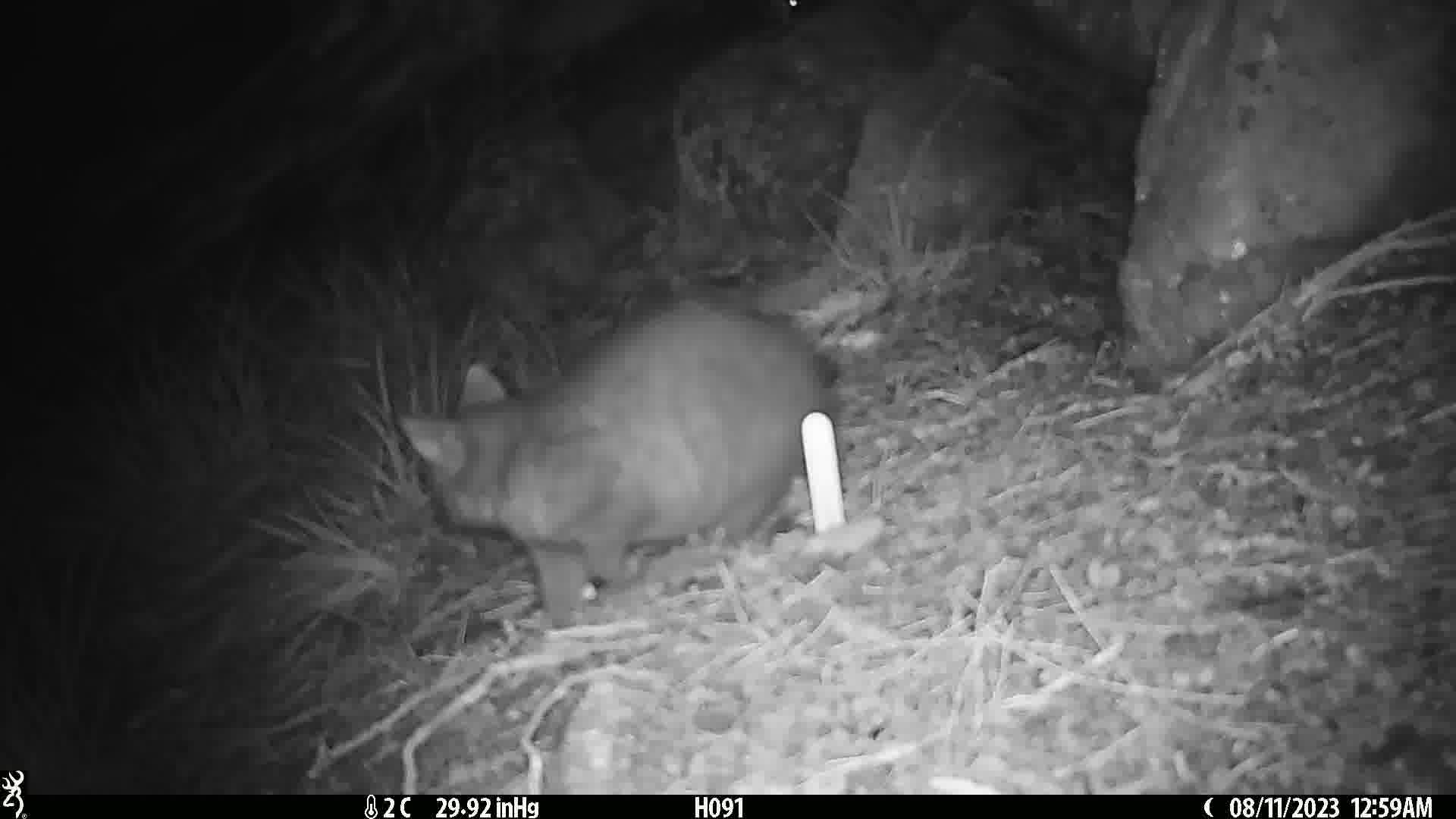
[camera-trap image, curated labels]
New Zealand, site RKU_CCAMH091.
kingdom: Animalia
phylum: Chordata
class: Mammalia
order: Diprotodontia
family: Phalangeridae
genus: Trichosurus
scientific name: Trichosurus vulpecula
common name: common brushtail possum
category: possum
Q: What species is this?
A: Possum (common brushtail possum) (Trichosurus vulpecula).